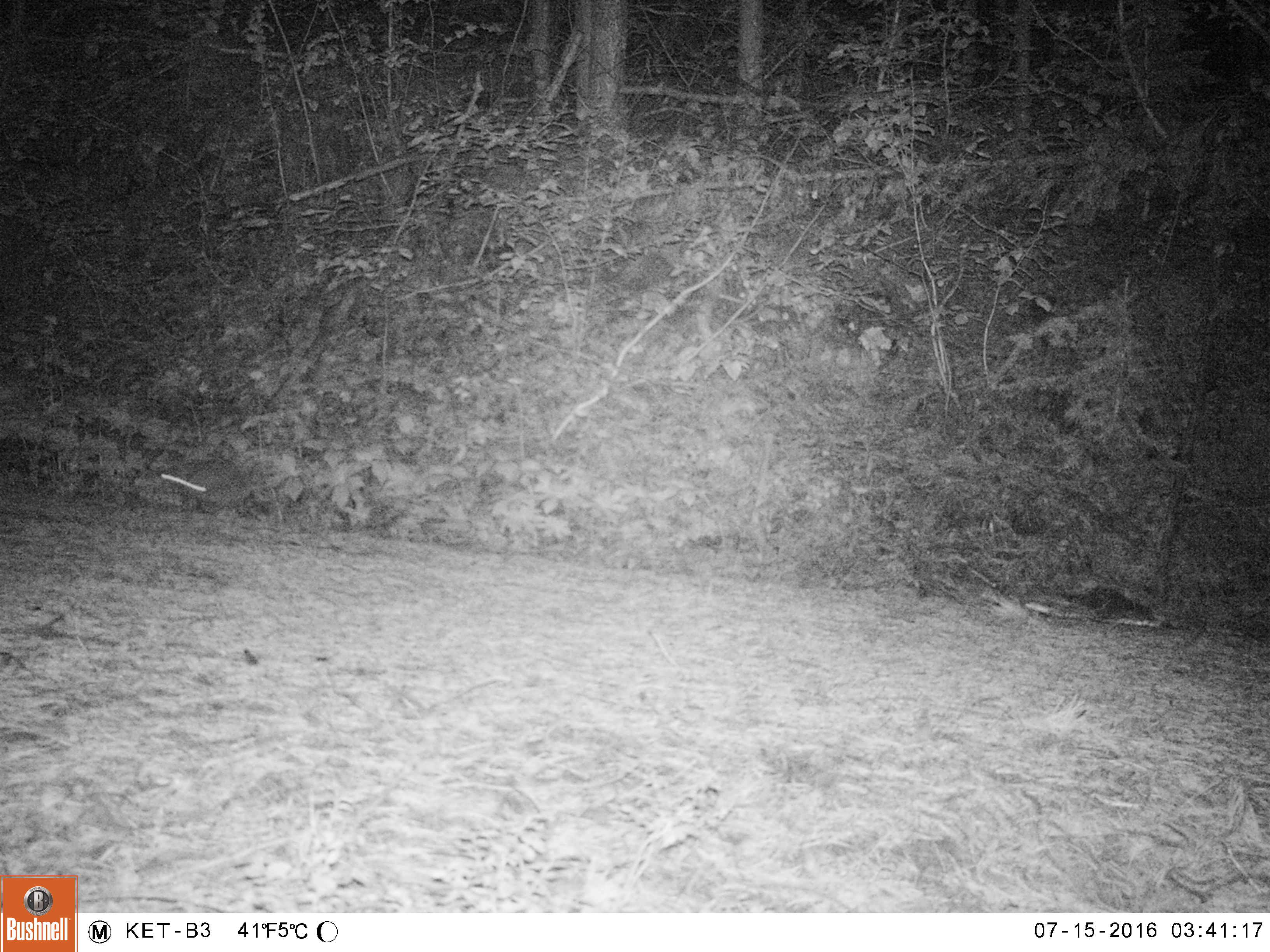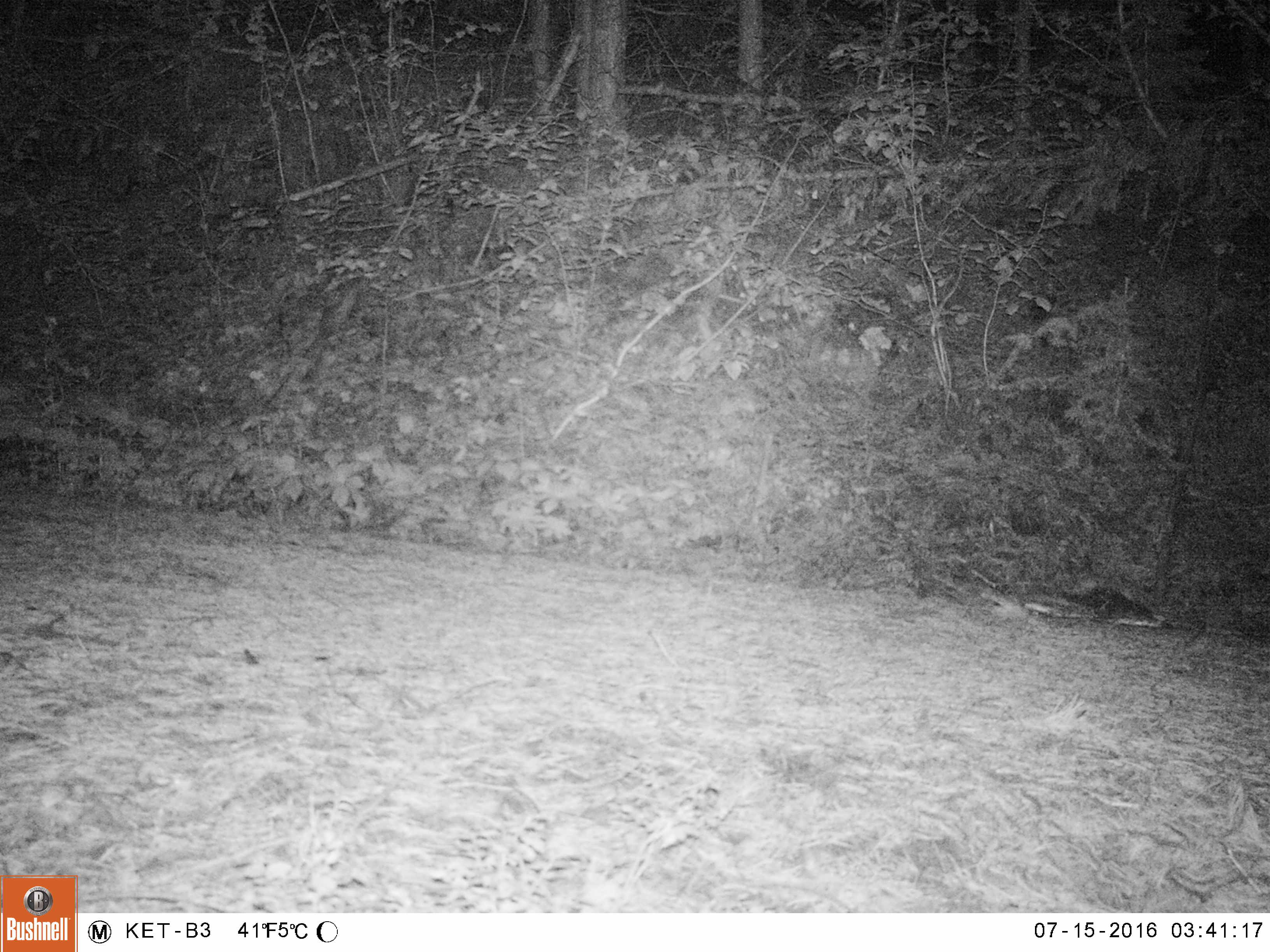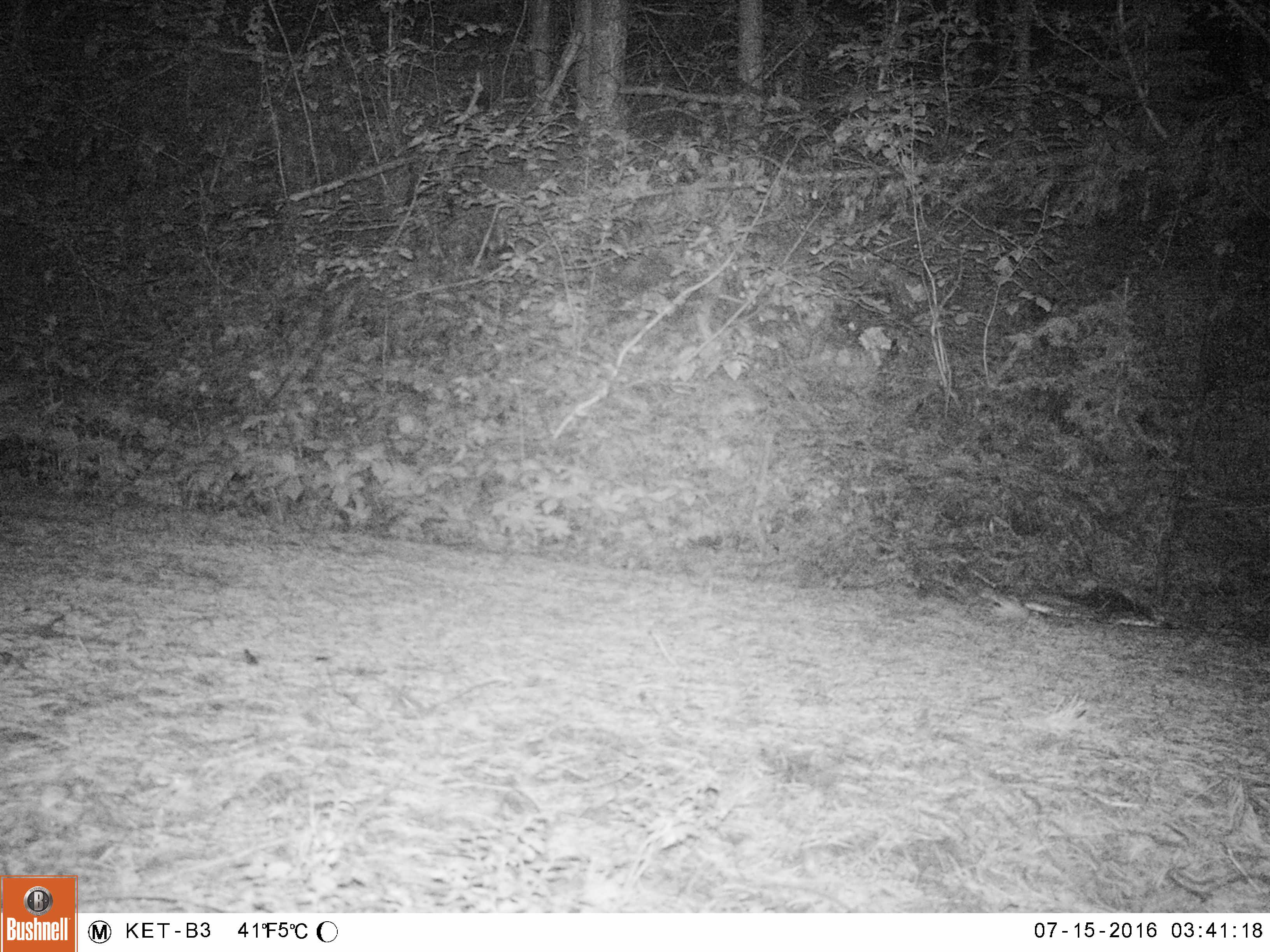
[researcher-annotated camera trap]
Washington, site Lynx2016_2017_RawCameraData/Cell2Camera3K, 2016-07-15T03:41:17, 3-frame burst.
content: unidentified animal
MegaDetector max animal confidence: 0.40